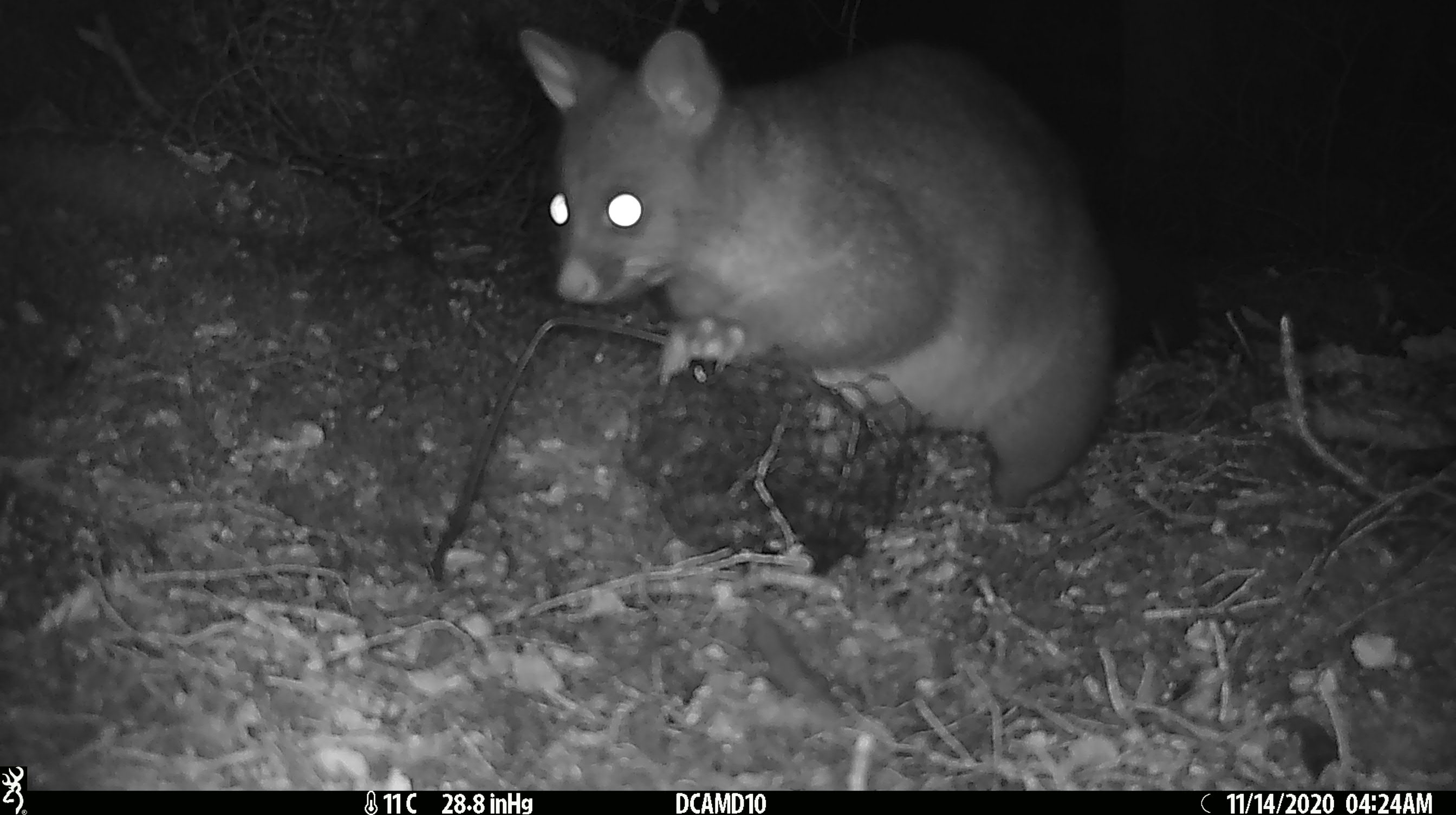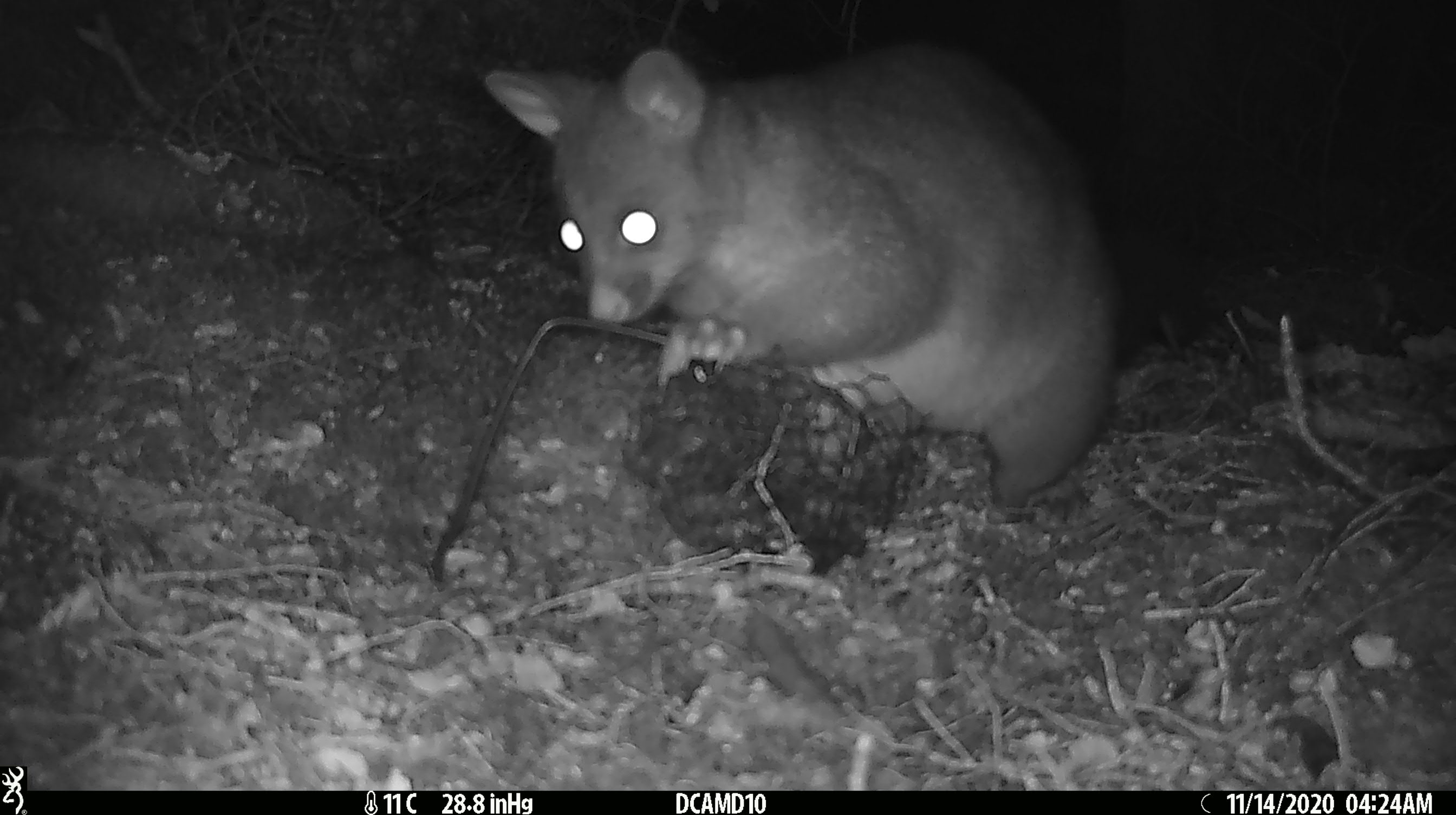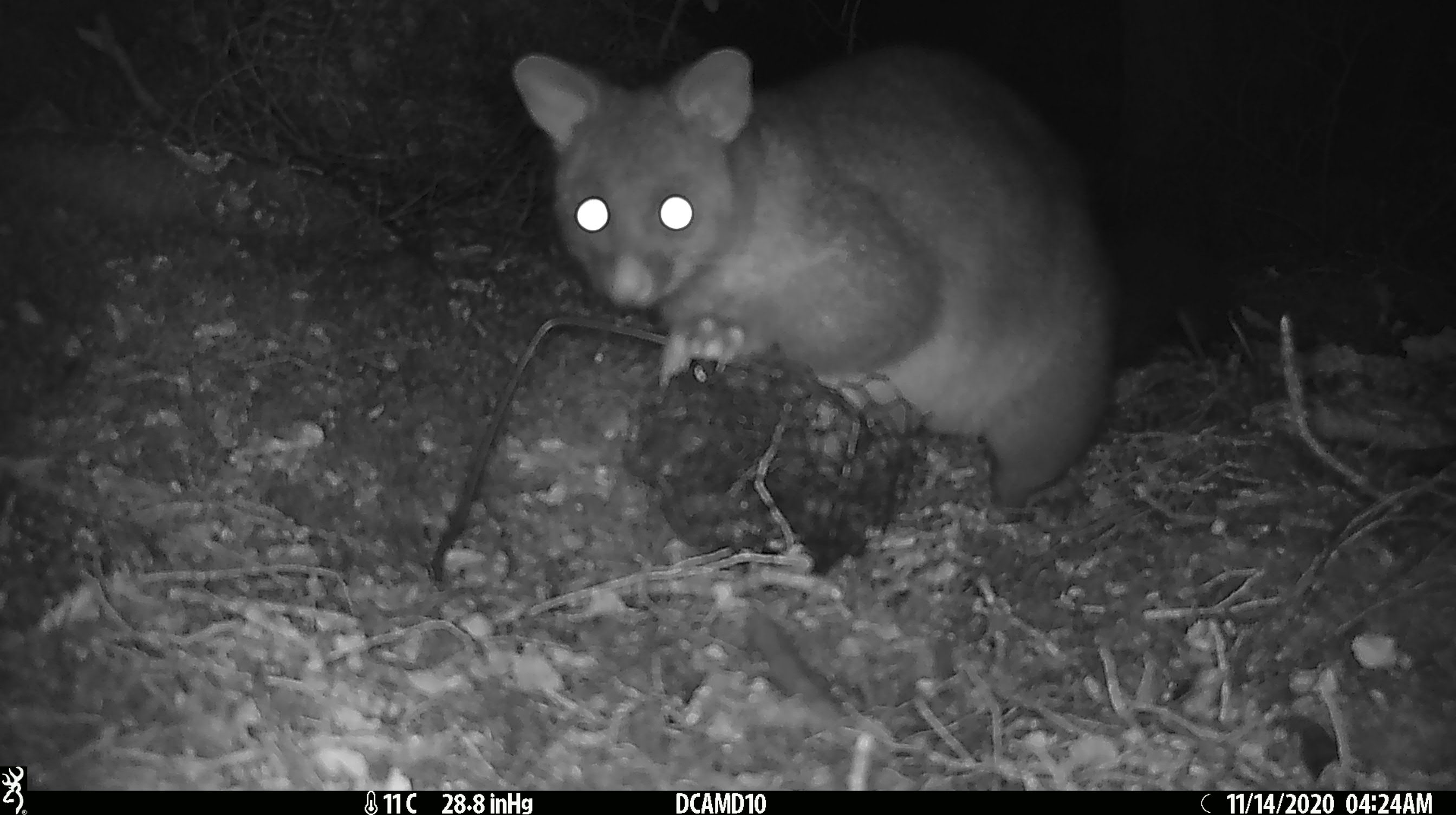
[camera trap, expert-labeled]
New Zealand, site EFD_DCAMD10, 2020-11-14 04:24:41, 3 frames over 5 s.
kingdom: Animalia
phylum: Chordata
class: Mammalia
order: Diprotodontia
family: Phalangeridae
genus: Trichosurus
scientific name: Trichosurus vulpecula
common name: common brushtail possum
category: possum